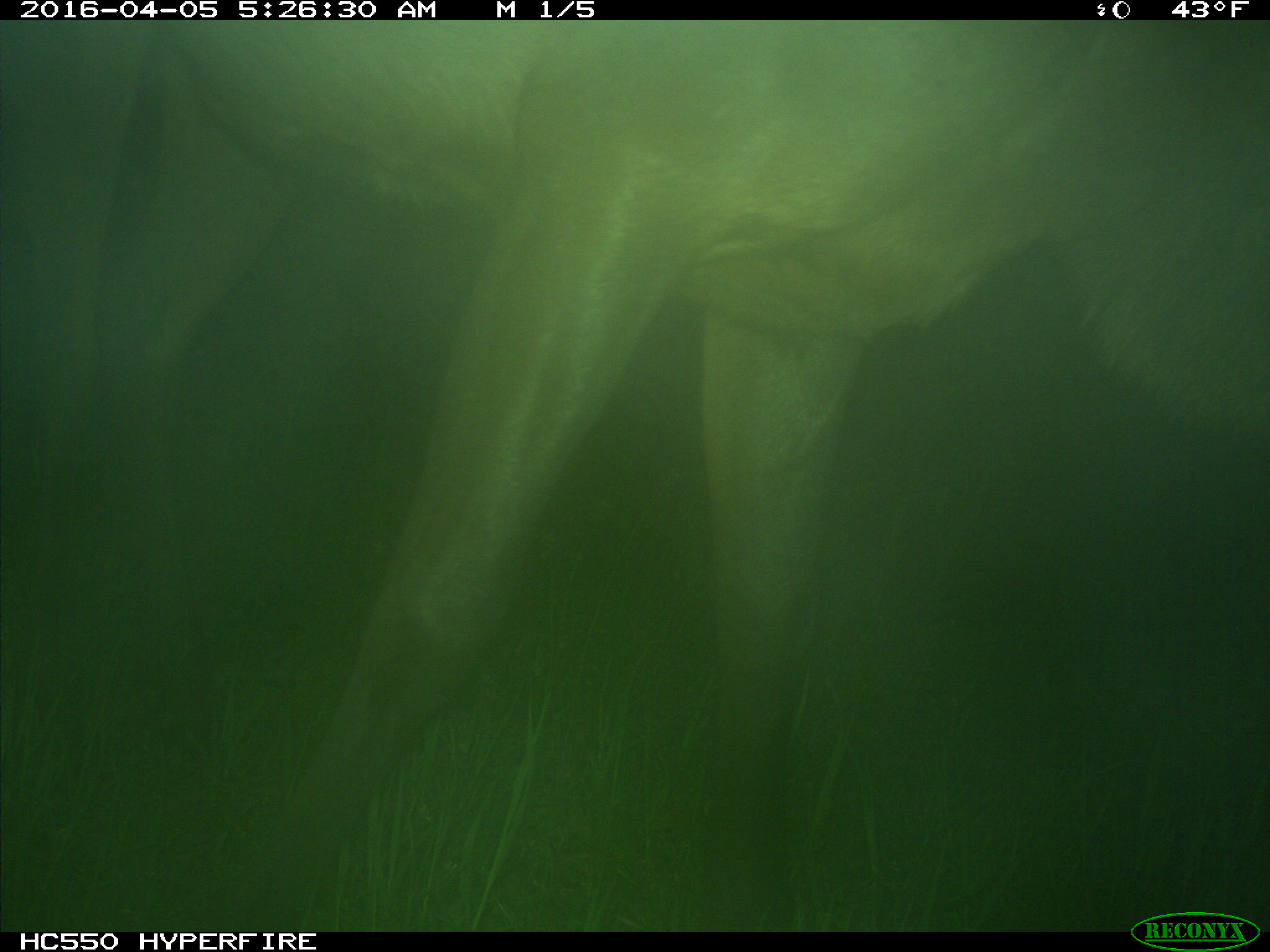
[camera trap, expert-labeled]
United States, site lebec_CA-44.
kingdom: Animalia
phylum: Chordata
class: Mammalia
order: Artiodactyla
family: Cervidae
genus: Cervus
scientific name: Cervus canadensis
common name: elk